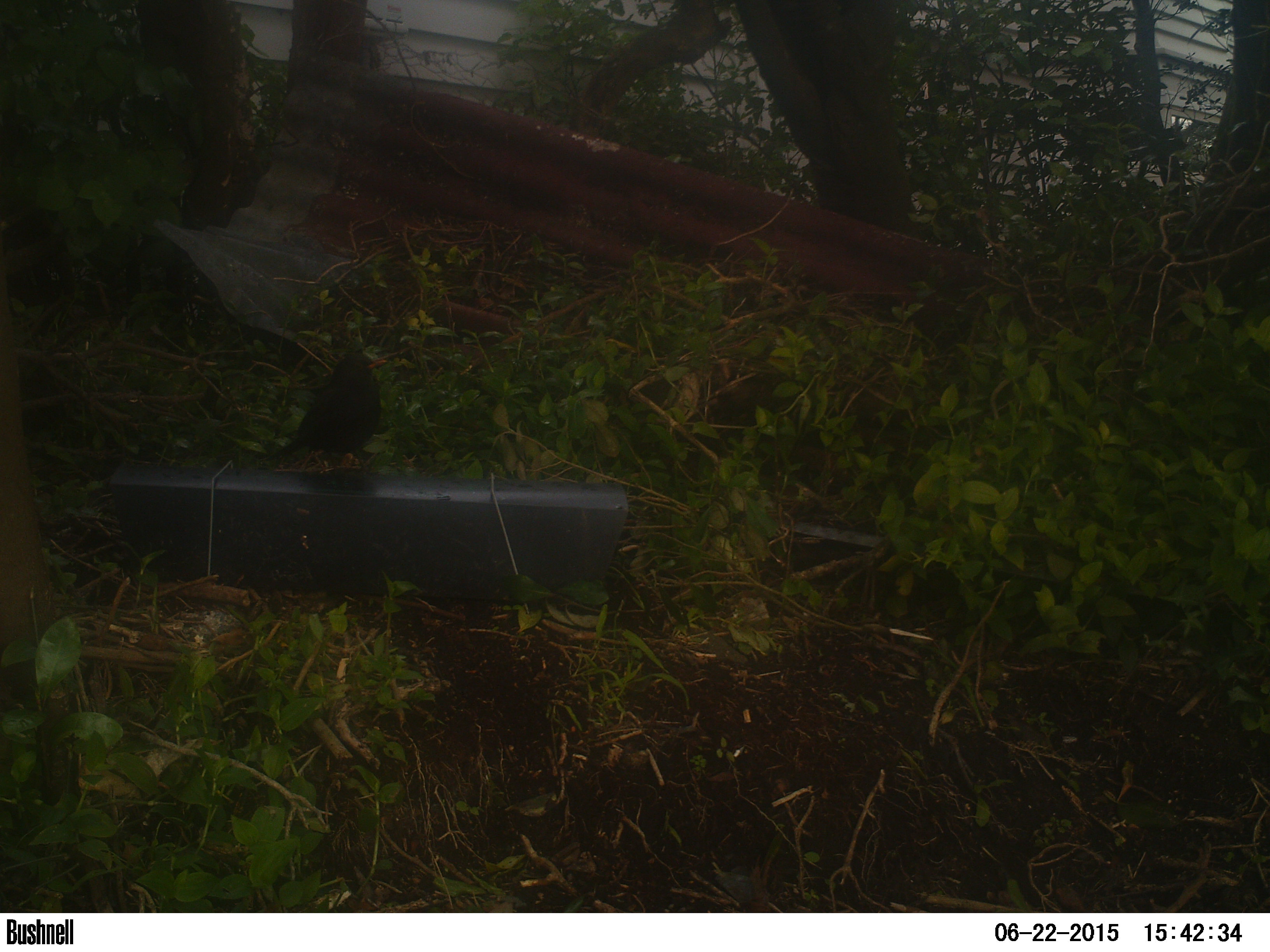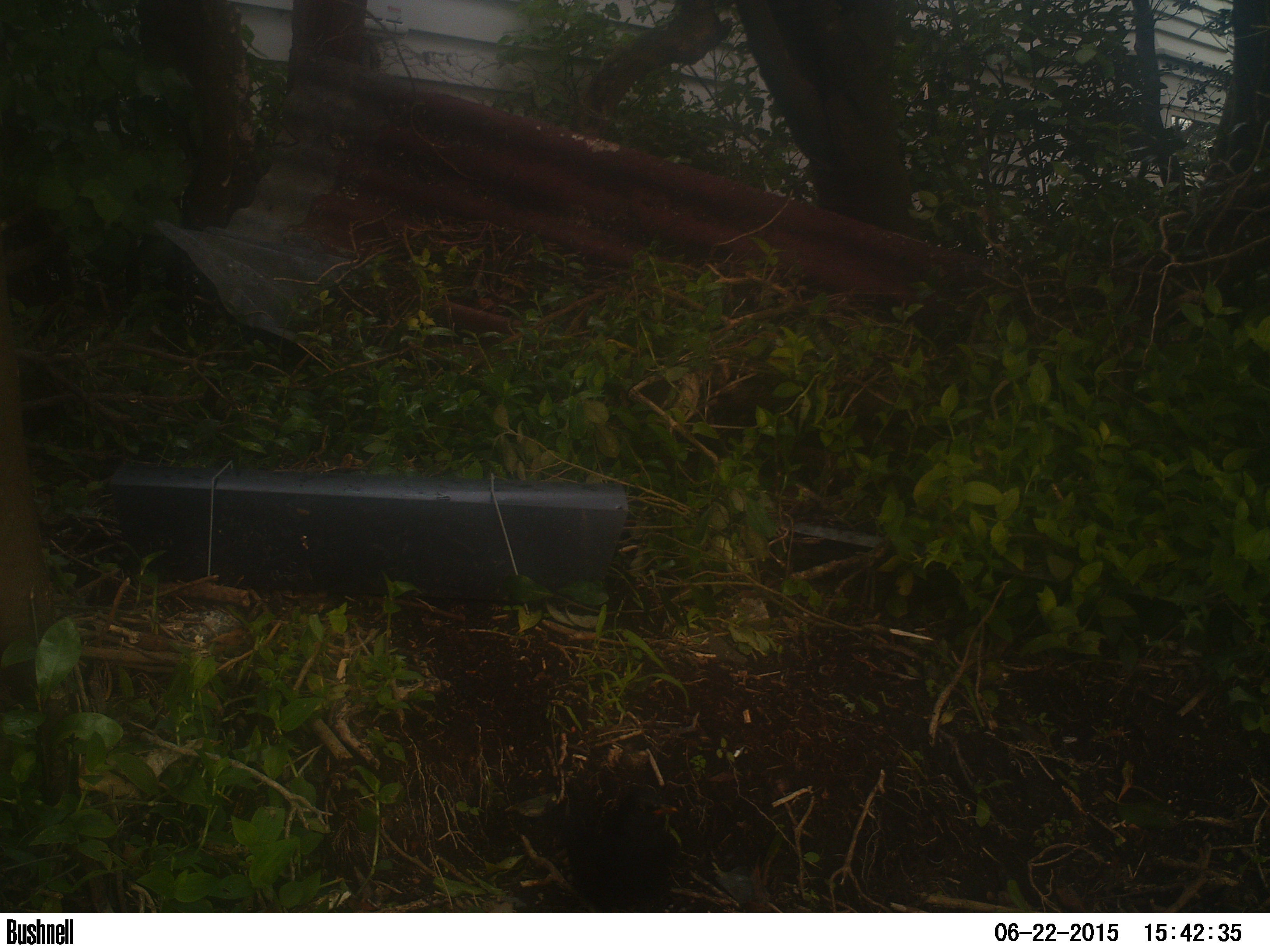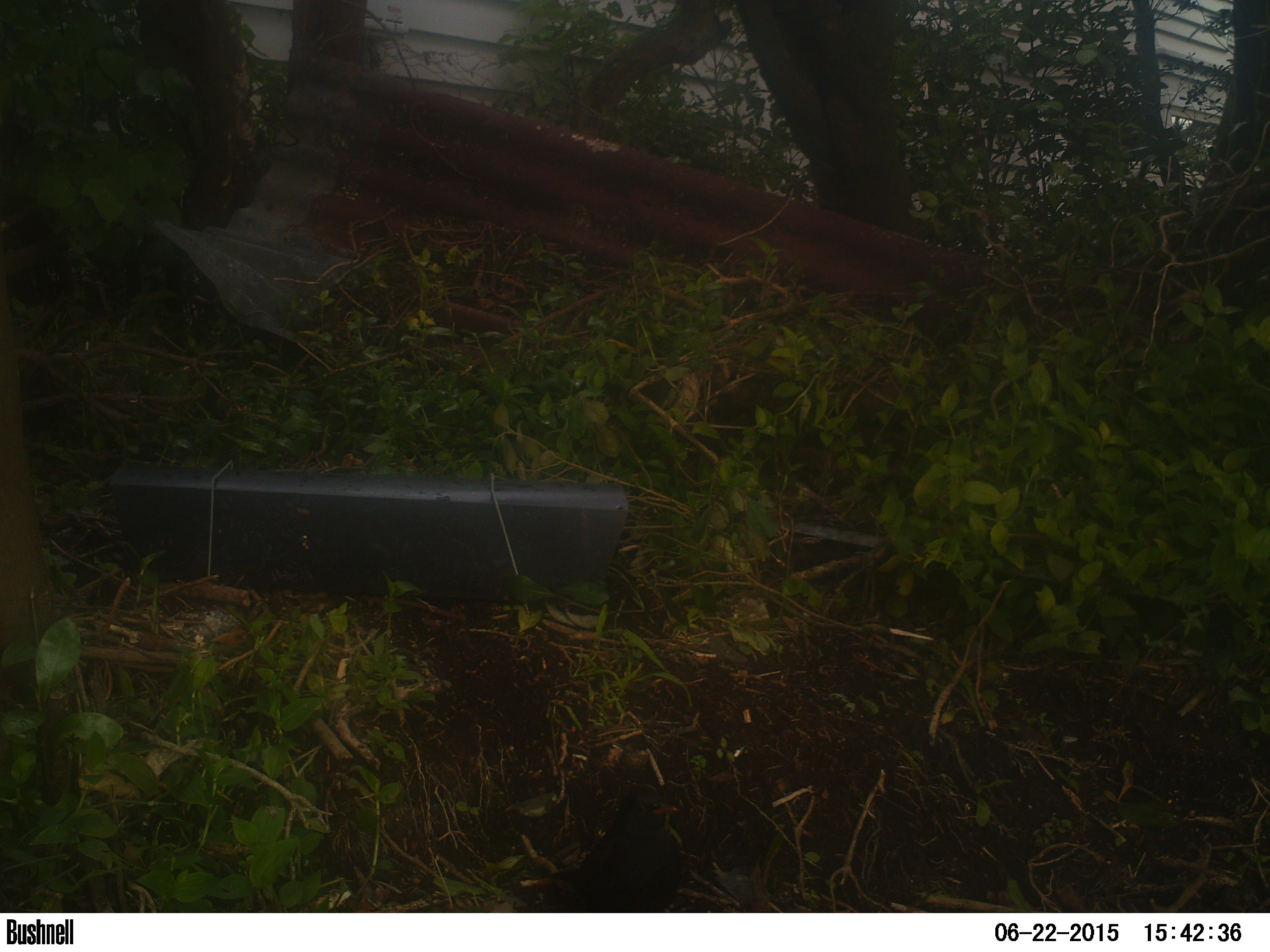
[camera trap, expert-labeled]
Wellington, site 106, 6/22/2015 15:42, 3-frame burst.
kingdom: Animalia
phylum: Chordata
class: Aves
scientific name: Aves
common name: bird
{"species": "bird (Aves)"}